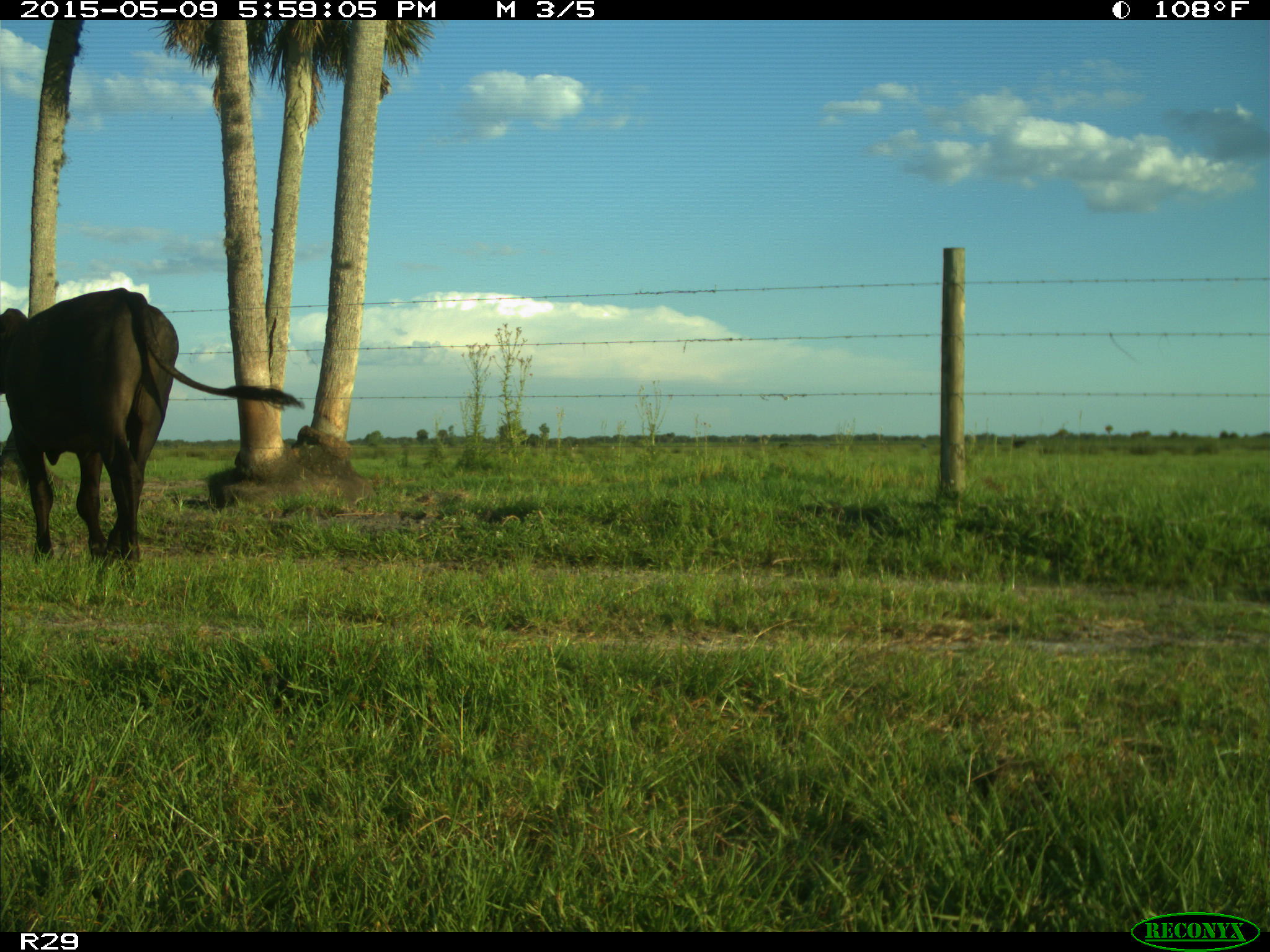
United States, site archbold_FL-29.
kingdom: Animalia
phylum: Chordata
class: Mammalia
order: Artiodactyla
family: Bovidae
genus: Bos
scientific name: Bos taurus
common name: domestic cow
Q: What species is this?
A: Bos taurus (domestic cow).